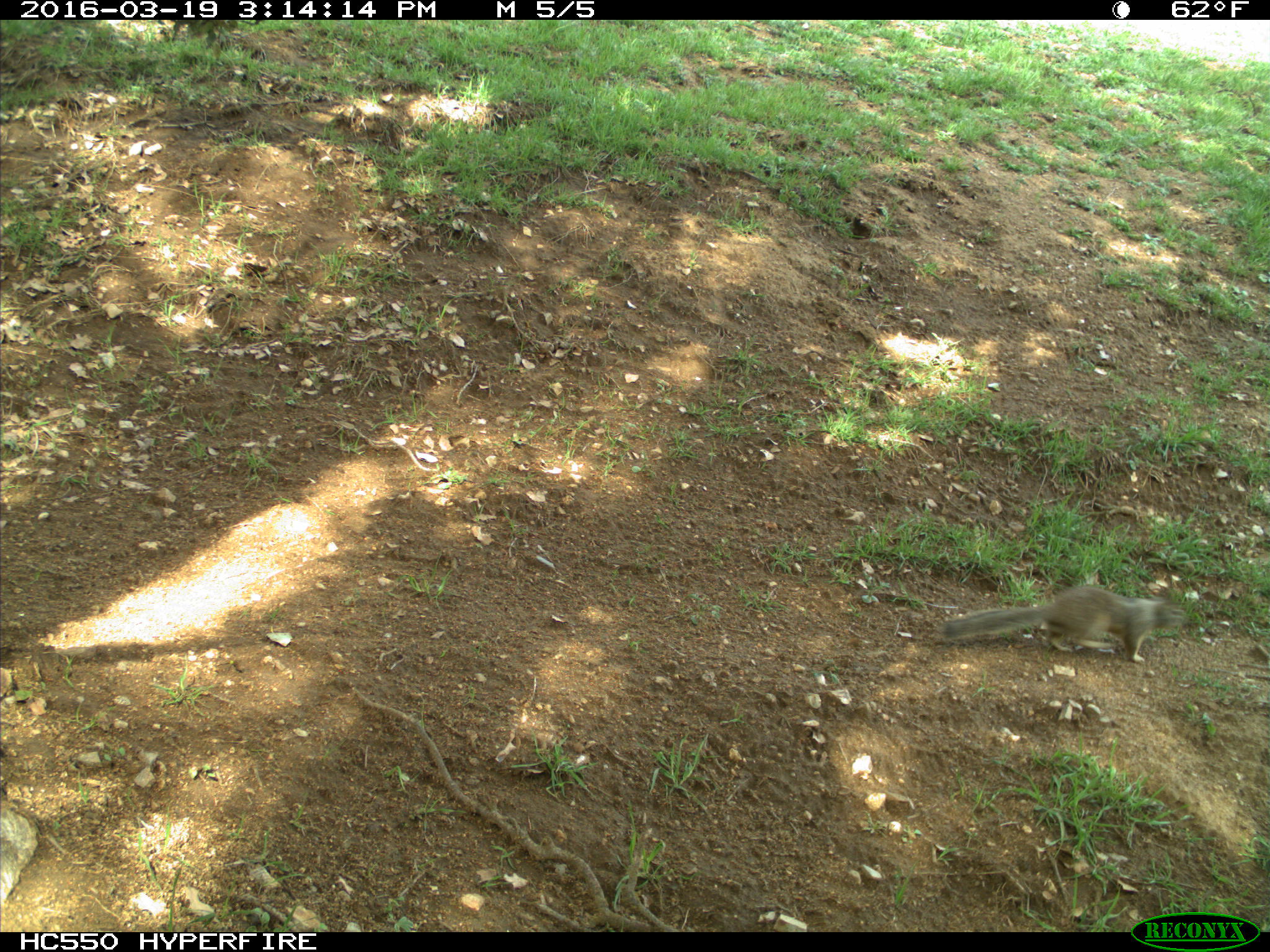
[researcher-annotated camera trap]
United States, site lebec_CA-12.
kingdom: Animalia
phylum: Chordata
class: Mammalia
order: Rodentia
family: Sciuridae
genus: Otospermophilus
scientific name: Otospermophilus beecheyi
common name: california ground squirrel